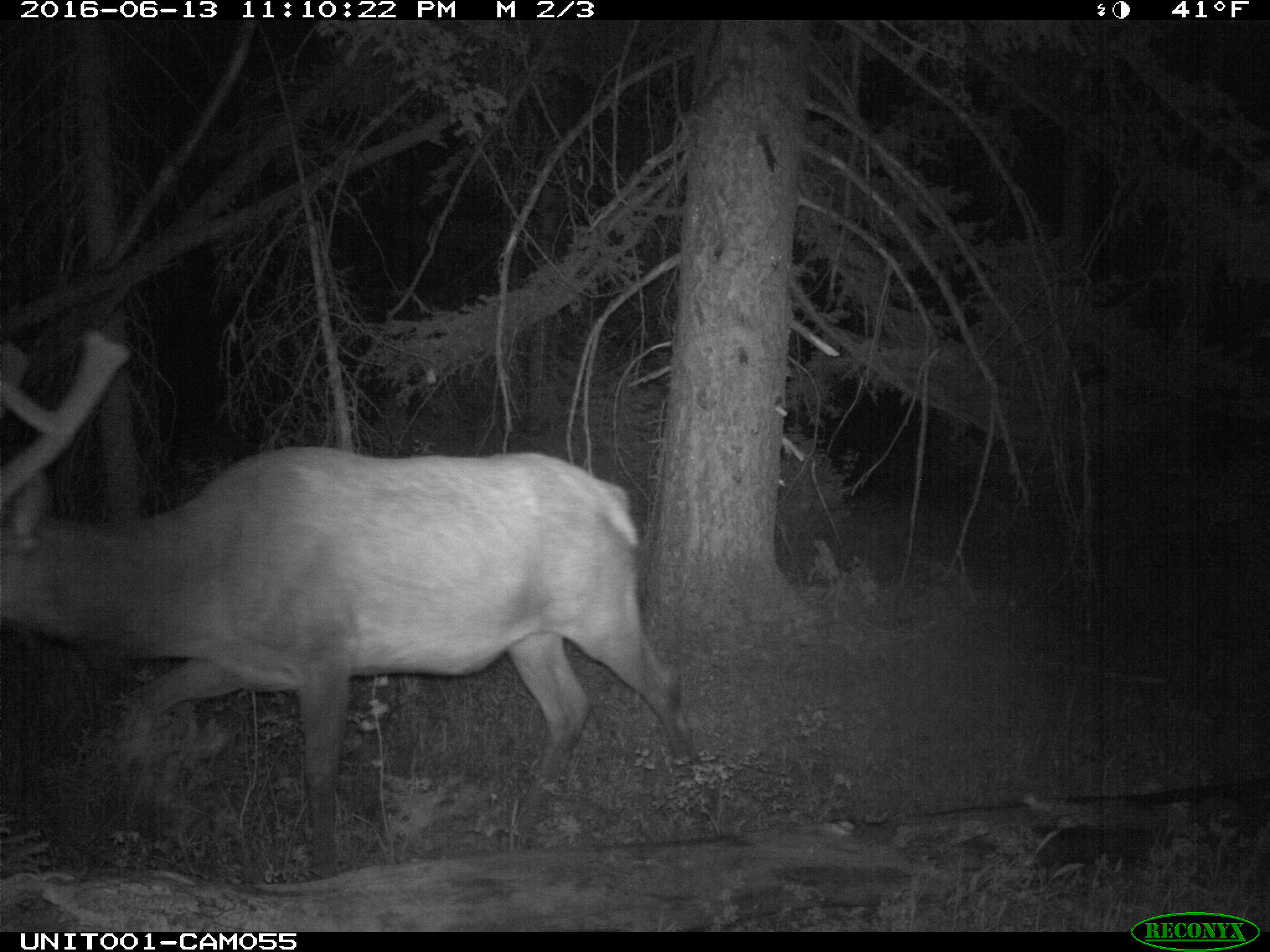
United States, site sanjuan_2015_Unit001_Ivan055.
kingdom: Animalia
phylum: Chordata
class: Mammalia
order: Artiodactyla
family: Cervidae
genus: Cervus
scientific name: Cervus elaphus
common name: red deer